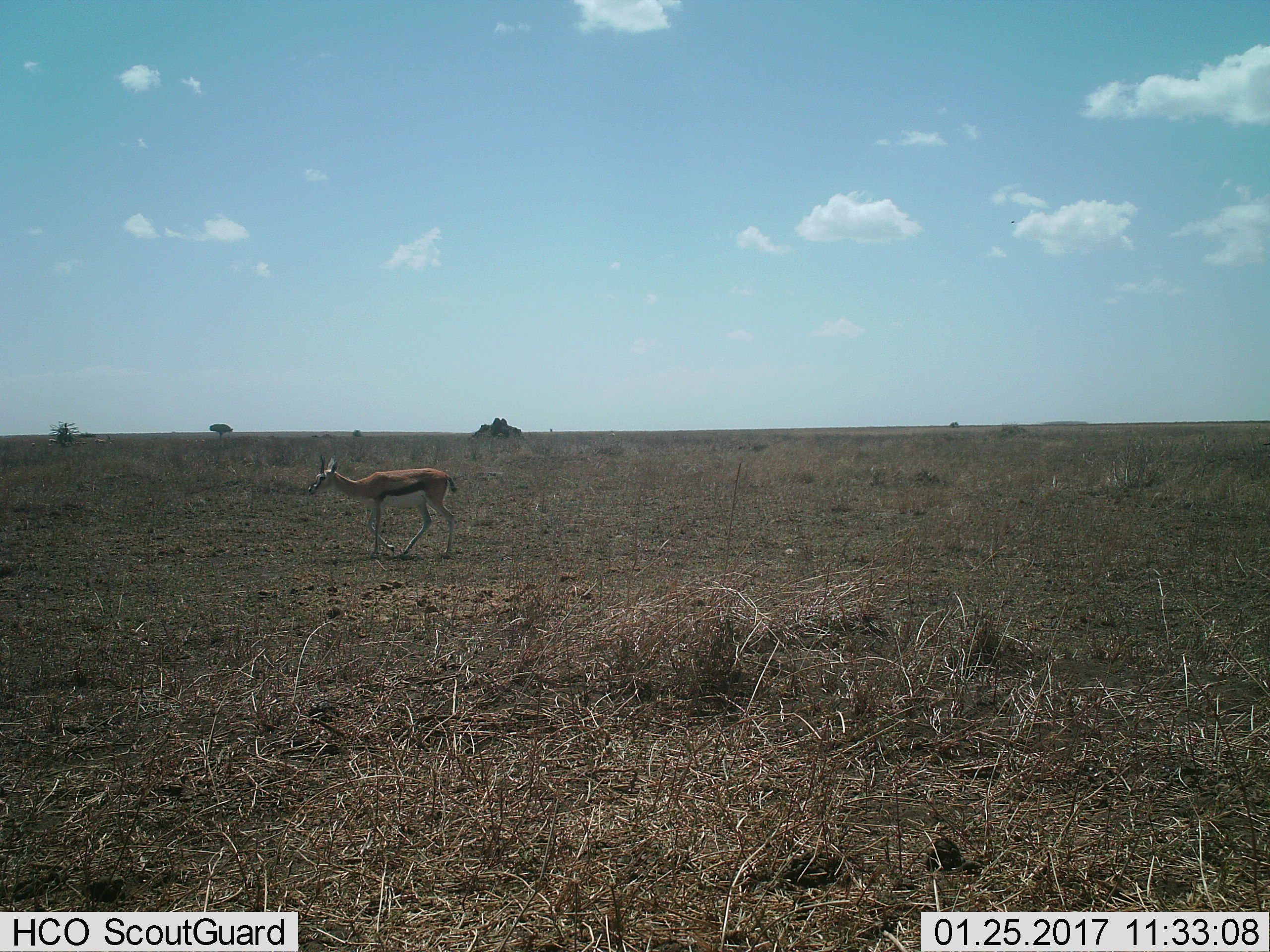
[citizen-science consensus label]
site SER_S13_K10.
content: unidentified animal